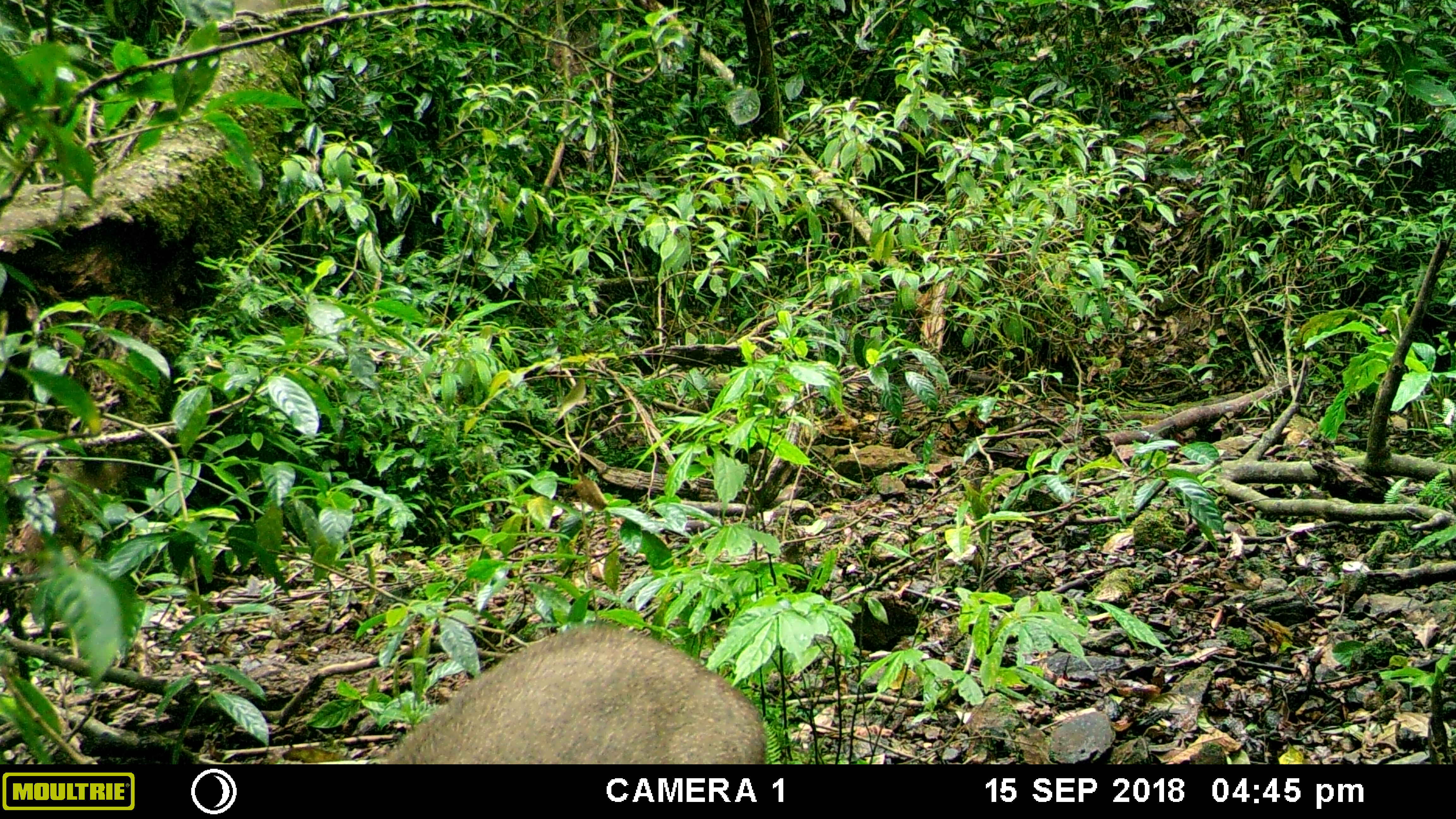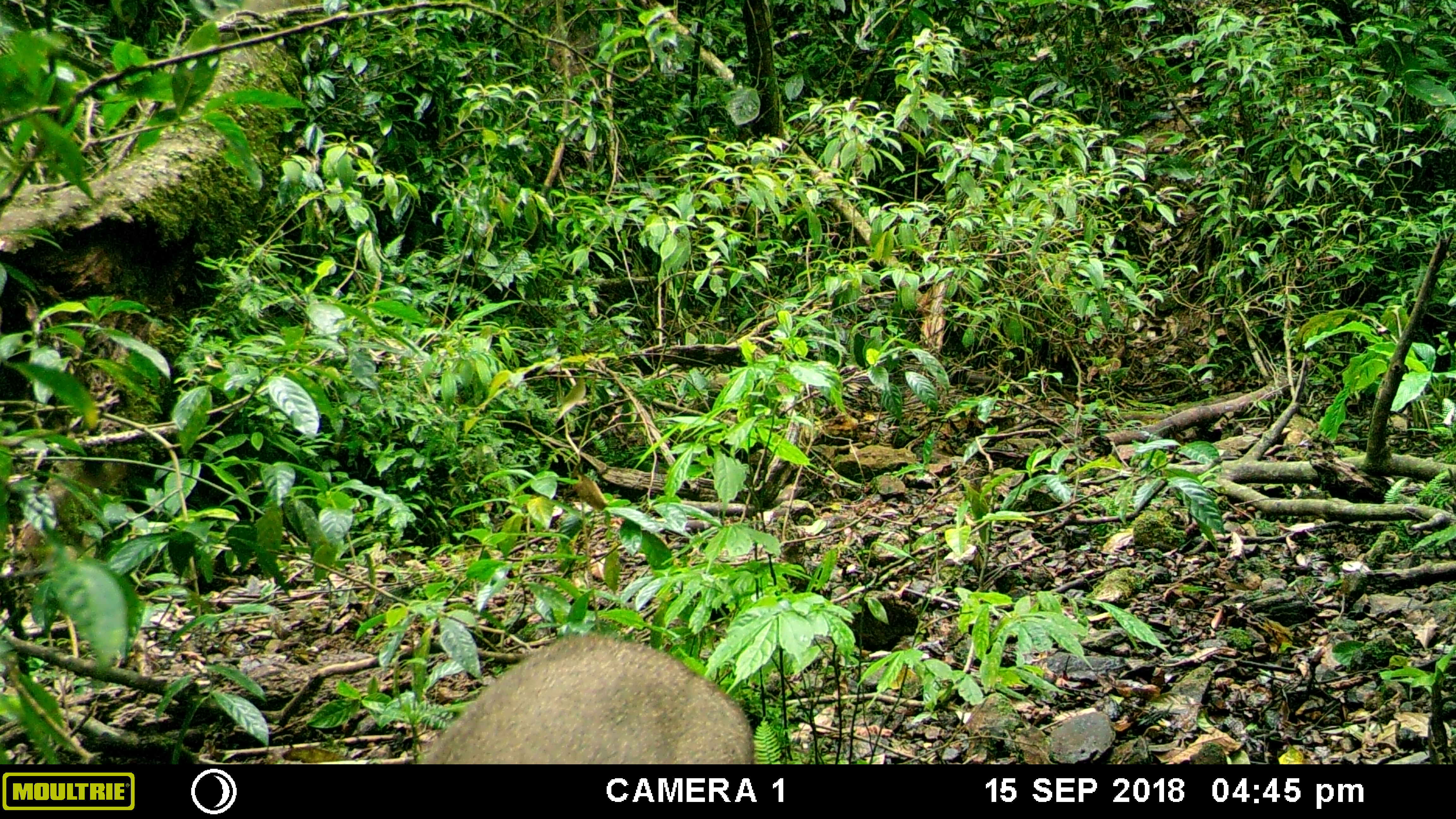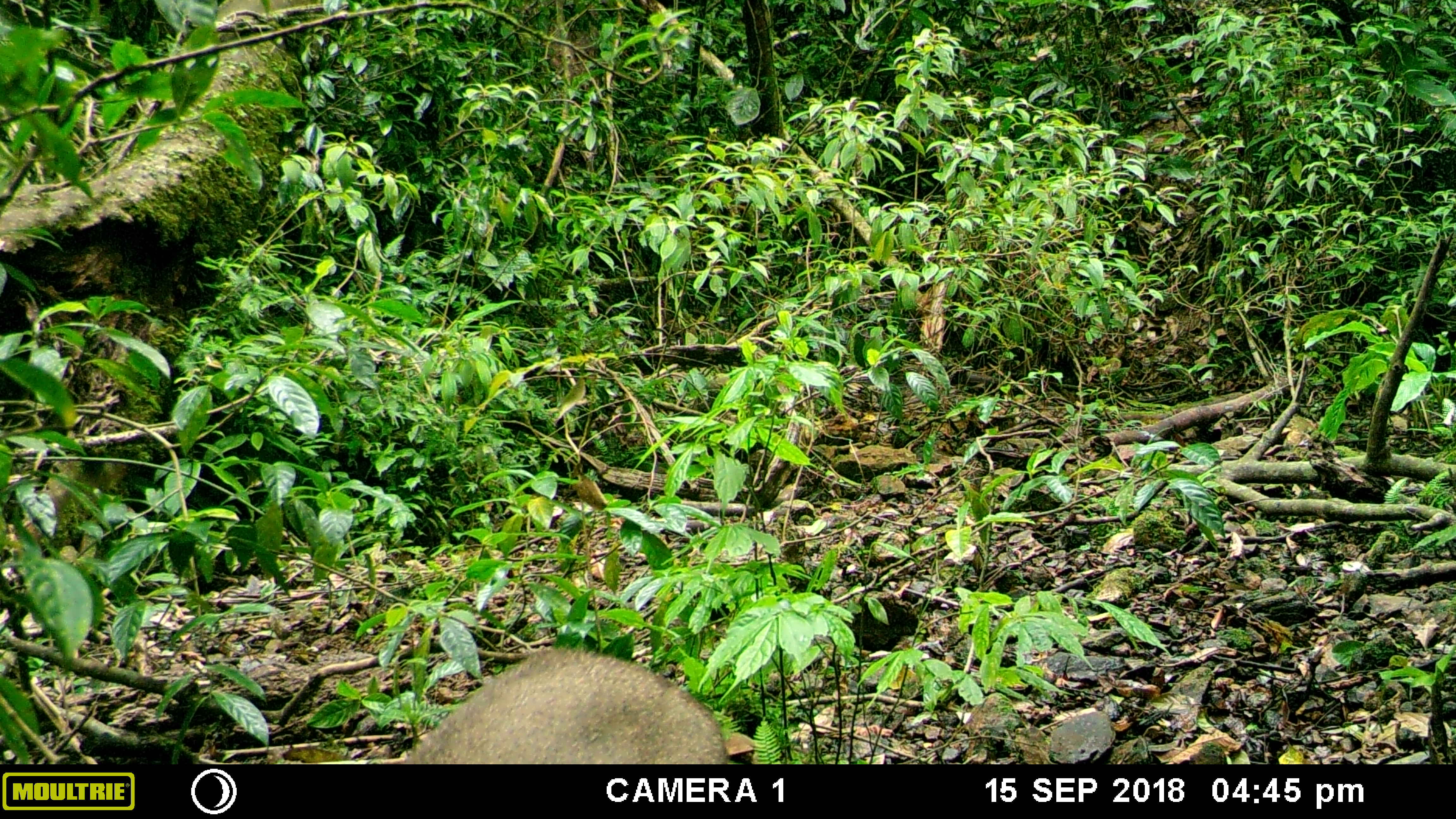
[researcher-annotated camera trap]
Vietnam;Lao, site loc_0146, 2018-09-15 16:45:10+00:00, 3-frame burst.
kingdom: Animalia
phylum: Chordata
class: Mammalia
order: Artiodactyla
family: Suidae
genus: Sus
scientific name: Sus scrofa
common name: eurasian wild pig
Eurasian wild pig (Sus scrofa). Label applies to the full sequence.